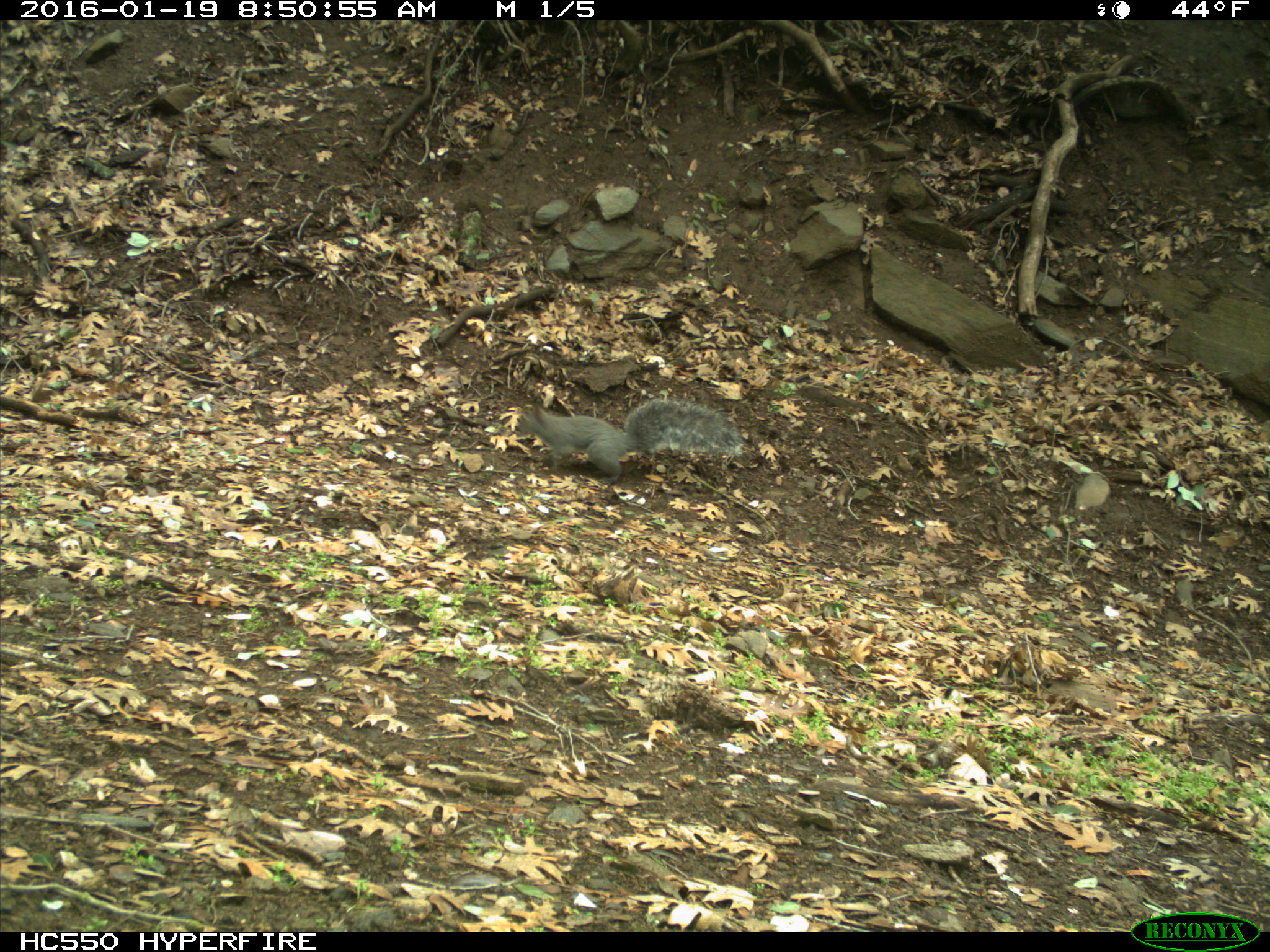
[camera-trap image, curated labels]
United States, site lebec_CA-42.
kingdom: Animalia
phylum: Chordata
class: Mammalia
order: Rodentia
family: Sciuridae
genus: Sciurus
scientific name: Sciurus carolinensis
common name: eastern gray squirrel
Sciurus carolinensis (eastern gray squirrel).